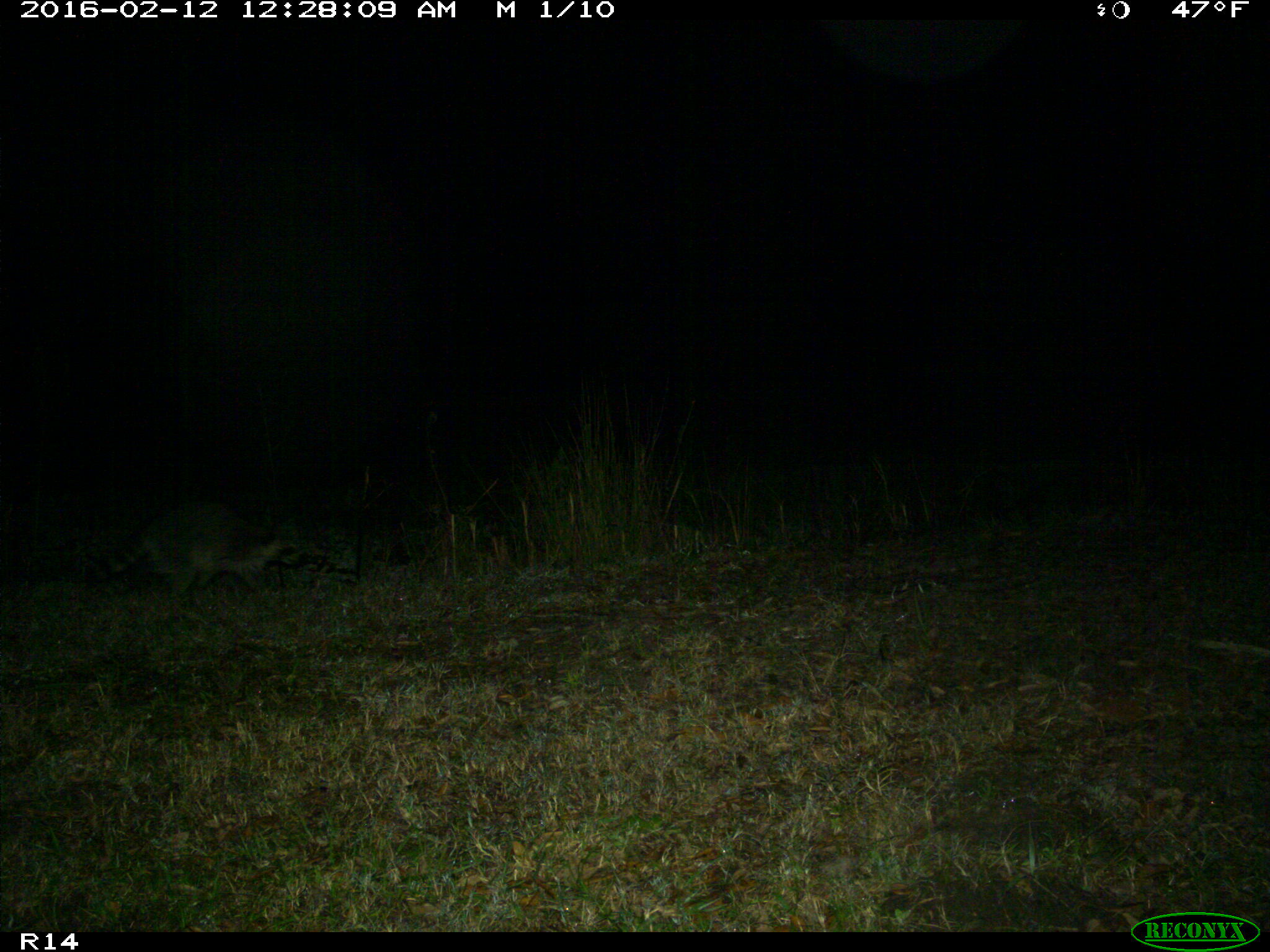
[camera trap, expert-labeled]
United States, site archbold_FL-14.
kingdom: Animalia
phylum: Chordata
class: Mammalia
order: Carnivora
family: Procyonidae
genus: Procyon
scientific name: Procyon lotor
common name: common raccoon